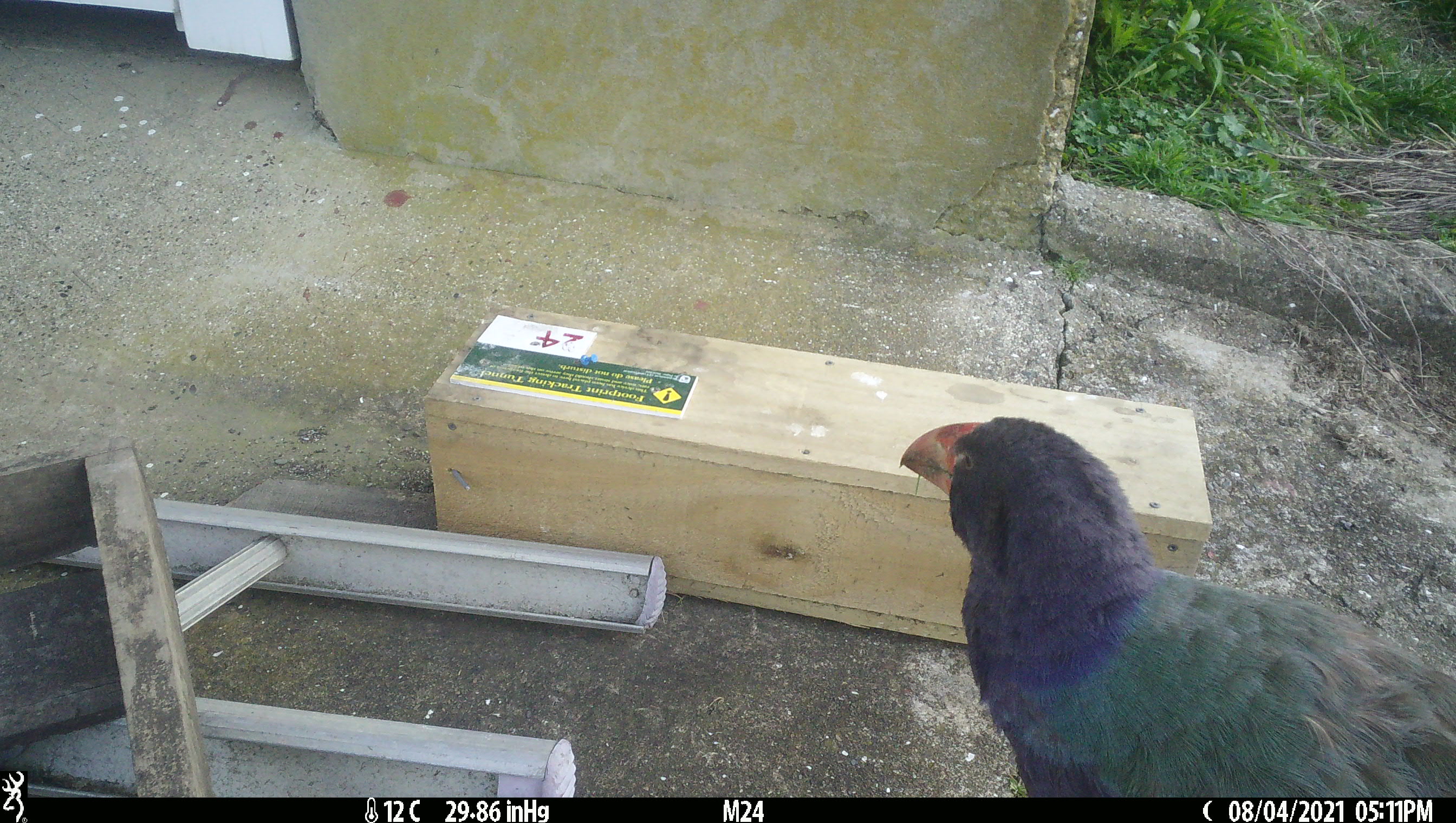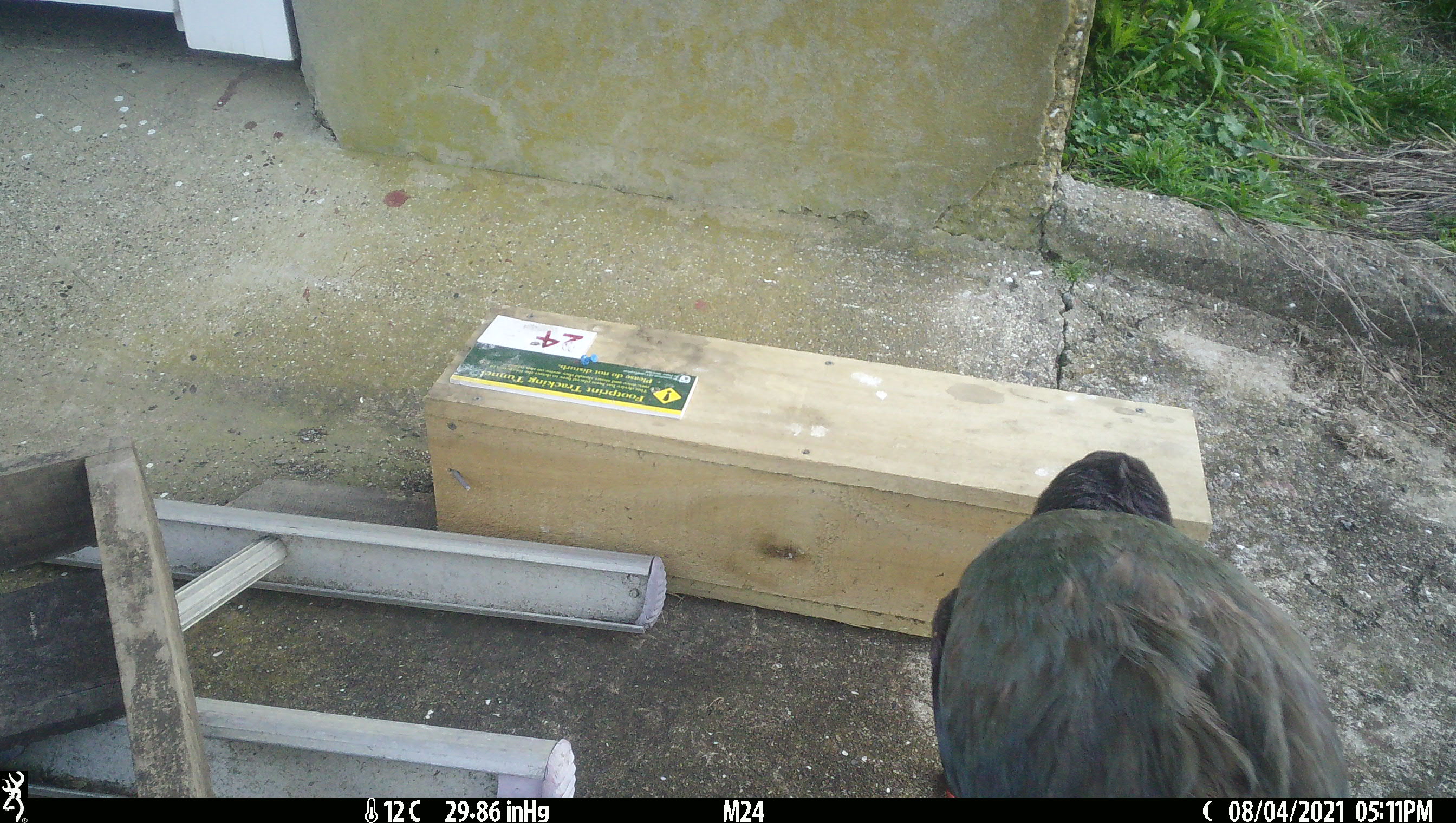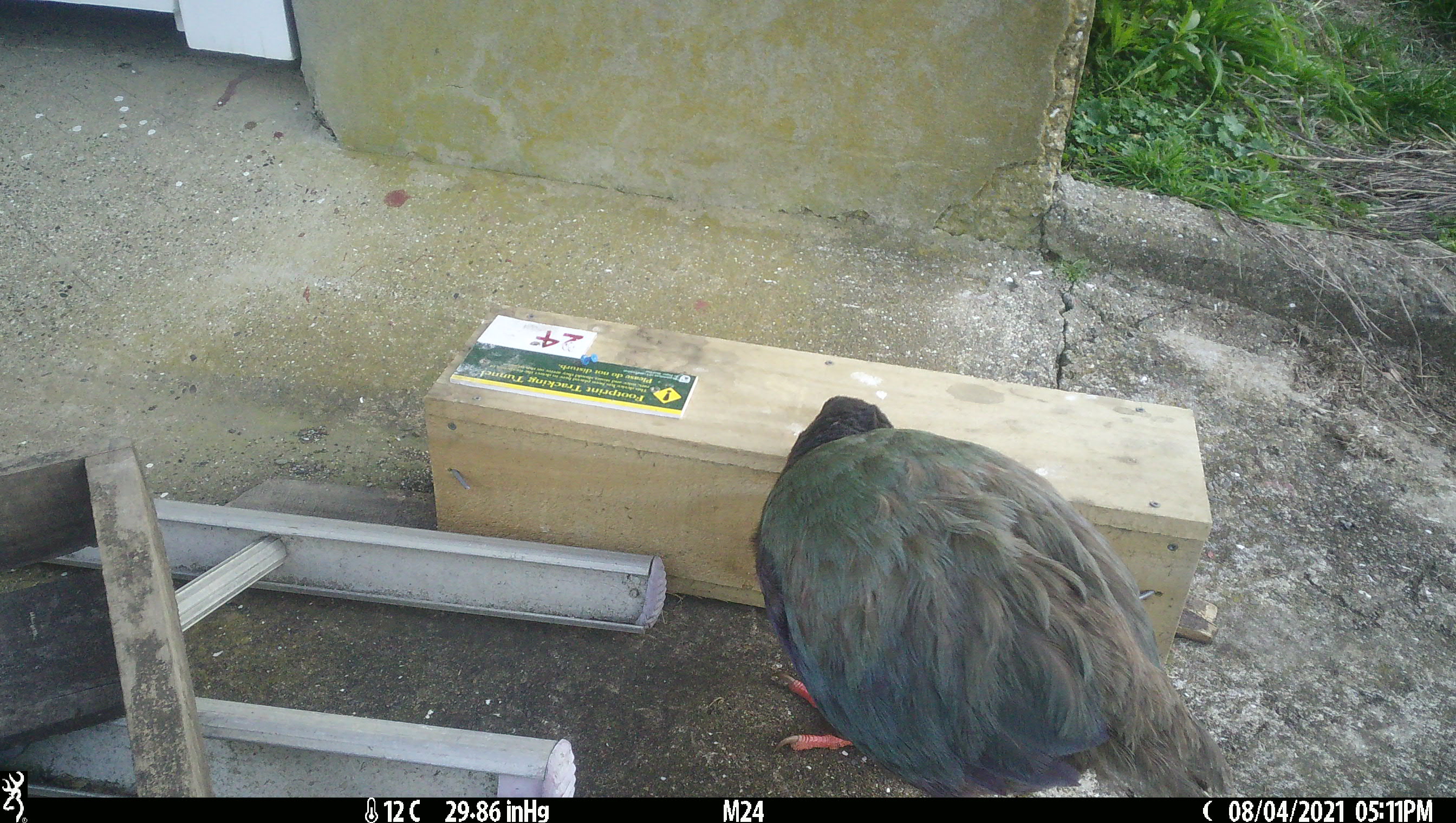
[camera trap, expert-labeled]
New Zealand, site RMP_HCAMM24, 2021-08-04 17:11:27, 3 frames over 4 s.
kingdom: Animalia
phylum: Chordata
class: Aves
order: Gruiformes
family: Rallidae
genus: Porphyrio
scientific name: Porphyrio mantelli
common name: takahe